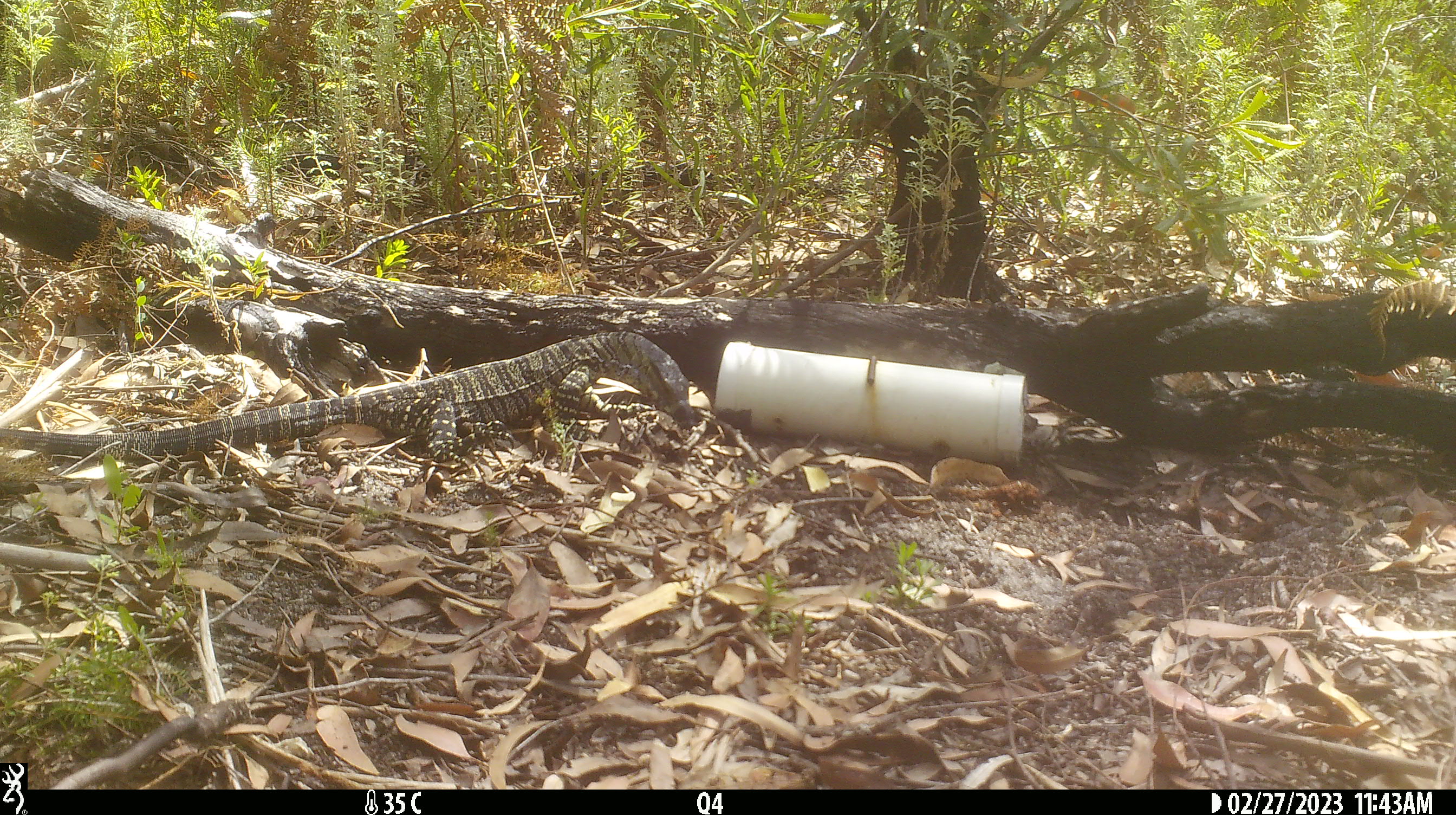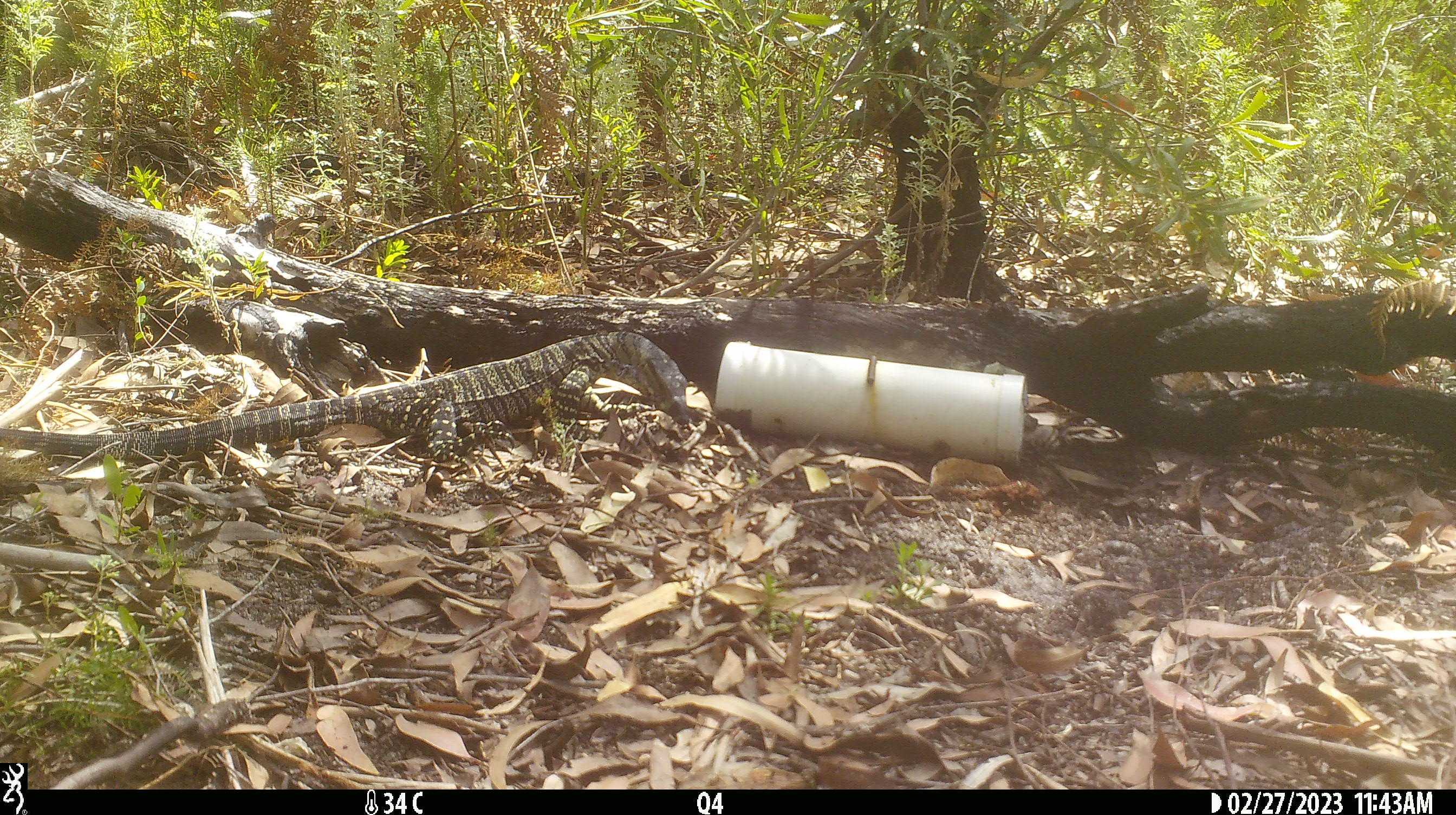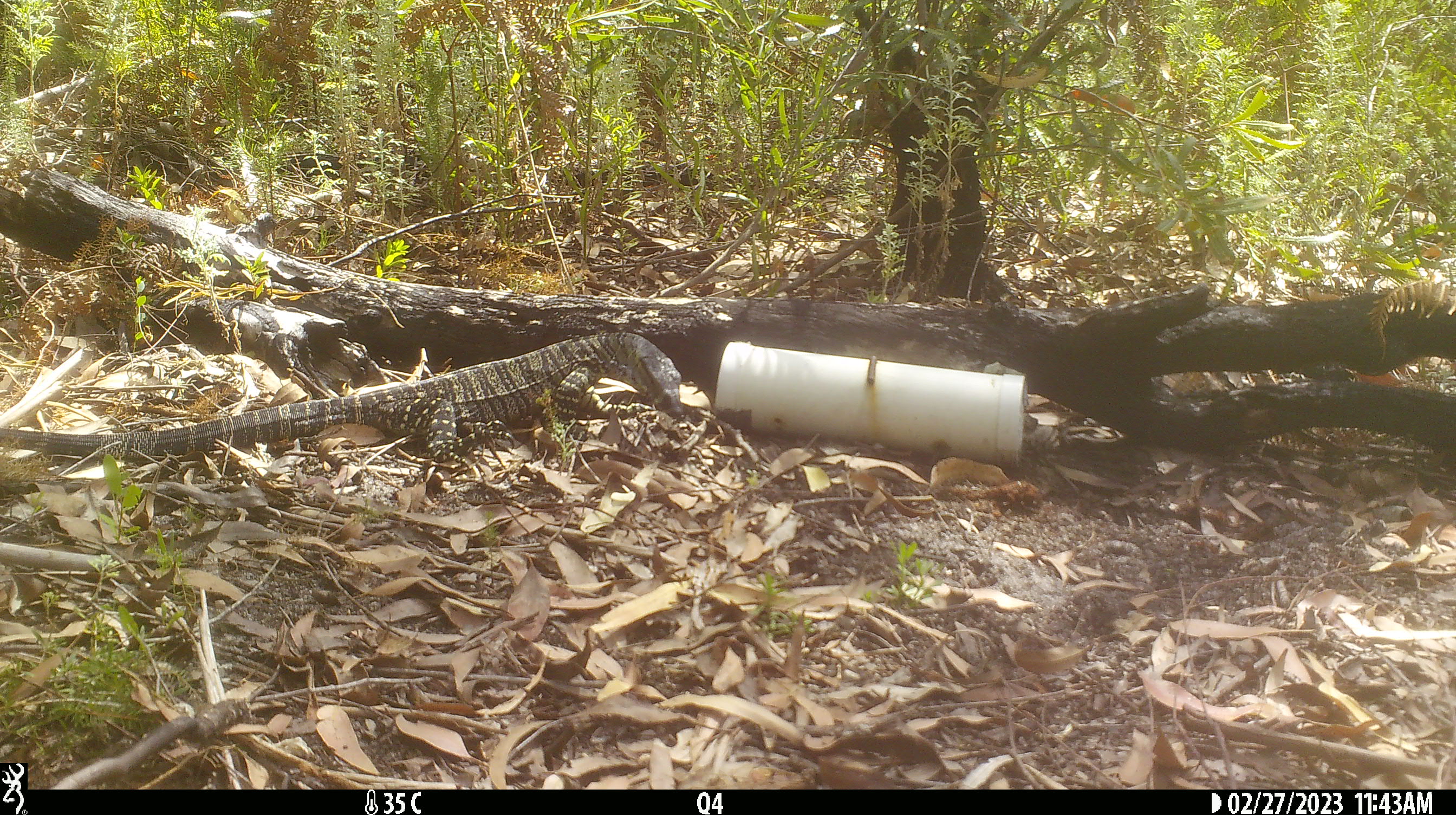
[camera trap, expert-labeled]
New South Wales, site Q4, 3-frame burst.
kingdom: Animalia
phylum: Chordata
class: Reptilia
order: Squamata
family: Varanidae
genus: Varanus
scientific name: Varanus varius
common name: lace monitor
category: goanna